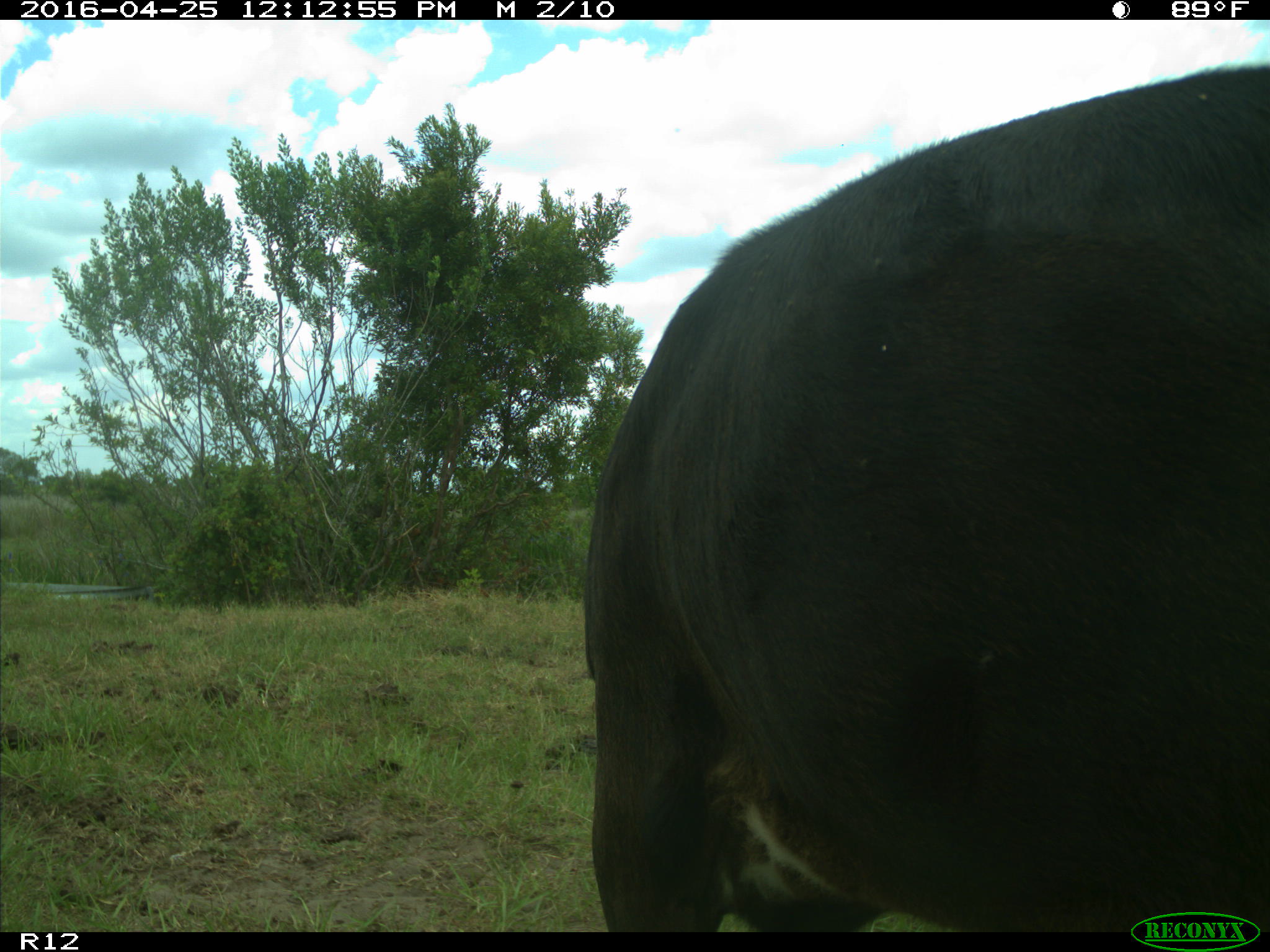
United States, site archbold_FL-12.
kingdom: Animalia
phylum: Chordata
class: Mammalia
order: Artiodactyla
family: Bovidae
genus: Bos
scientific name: Bos taurus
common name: domestic cow